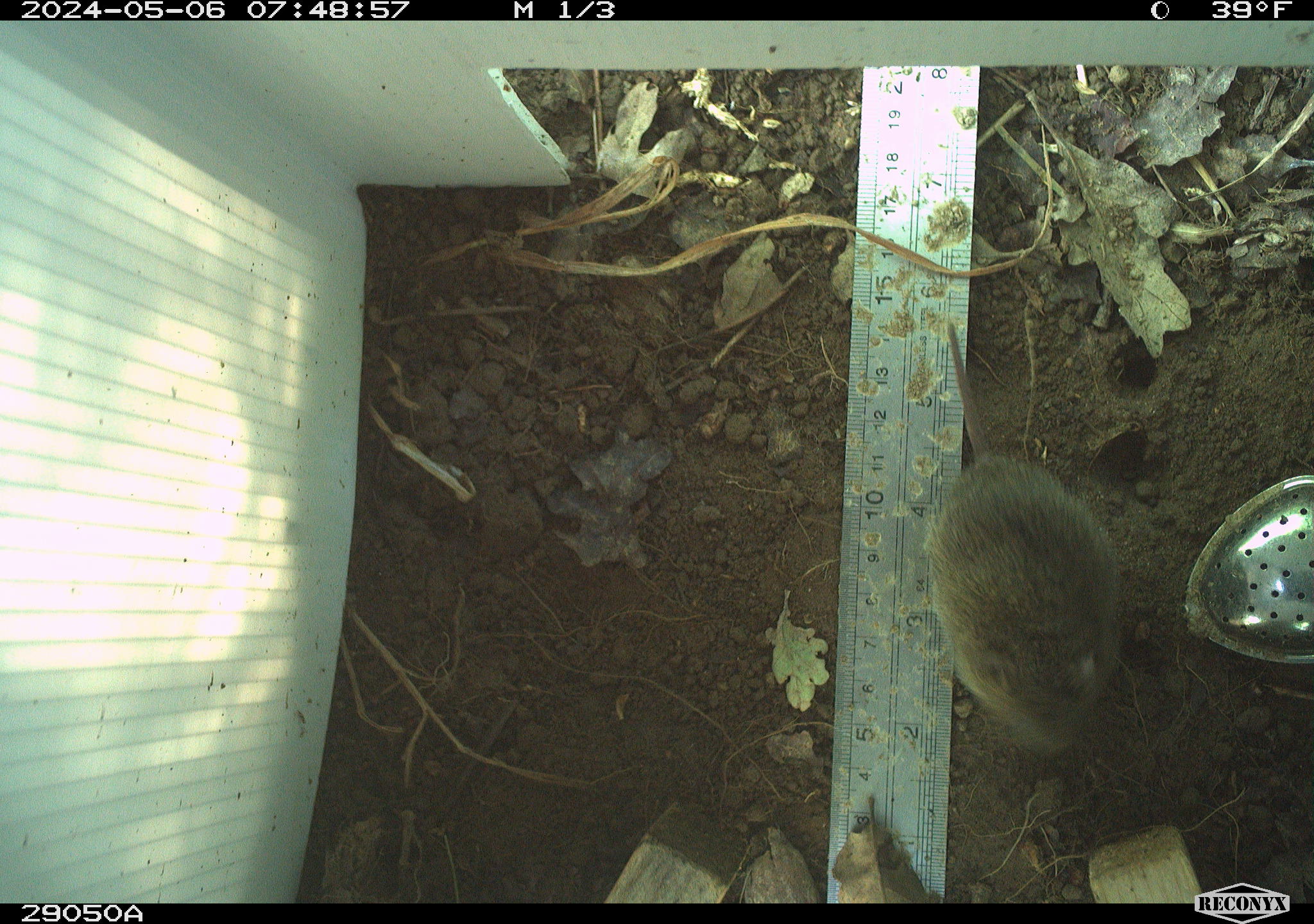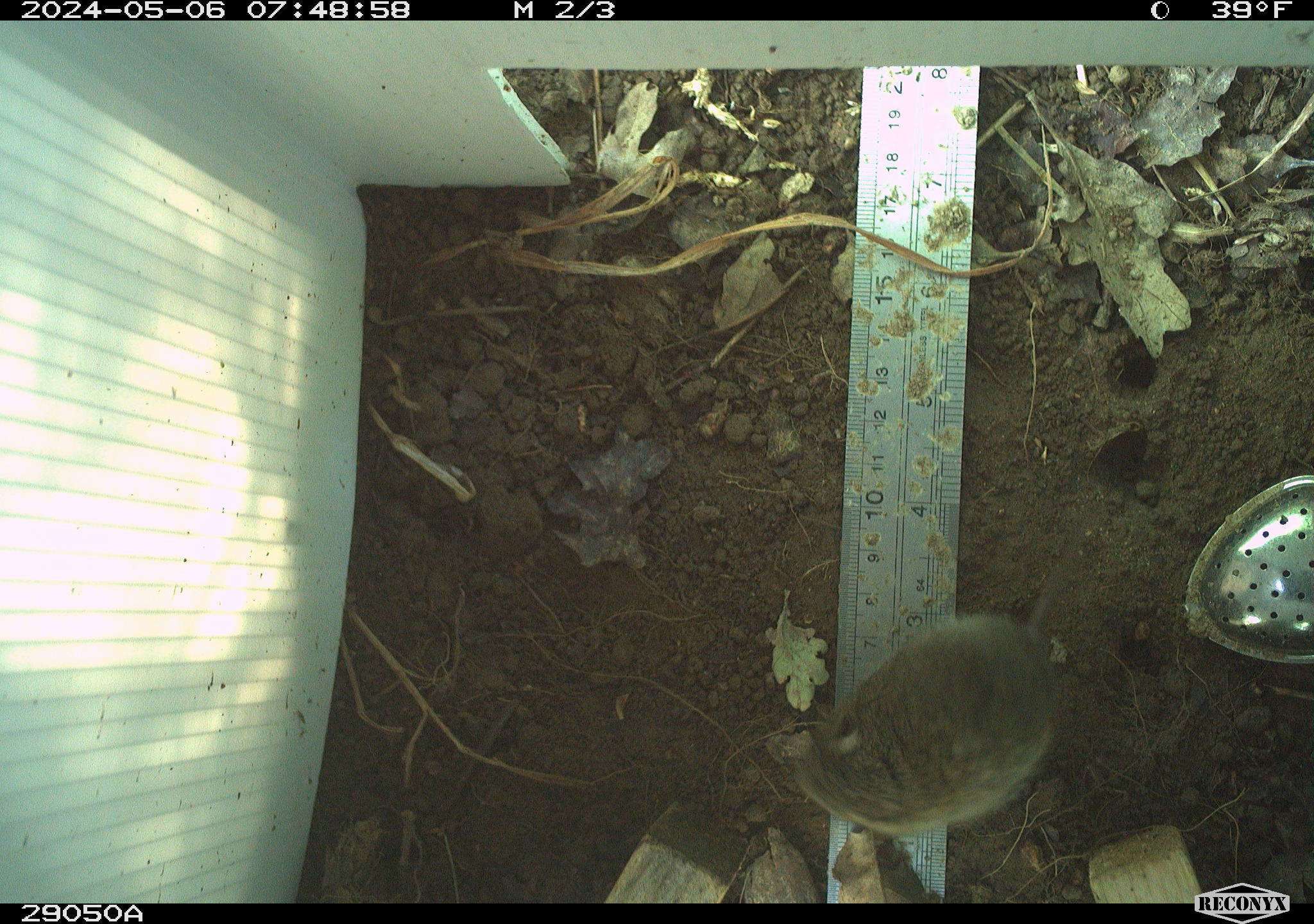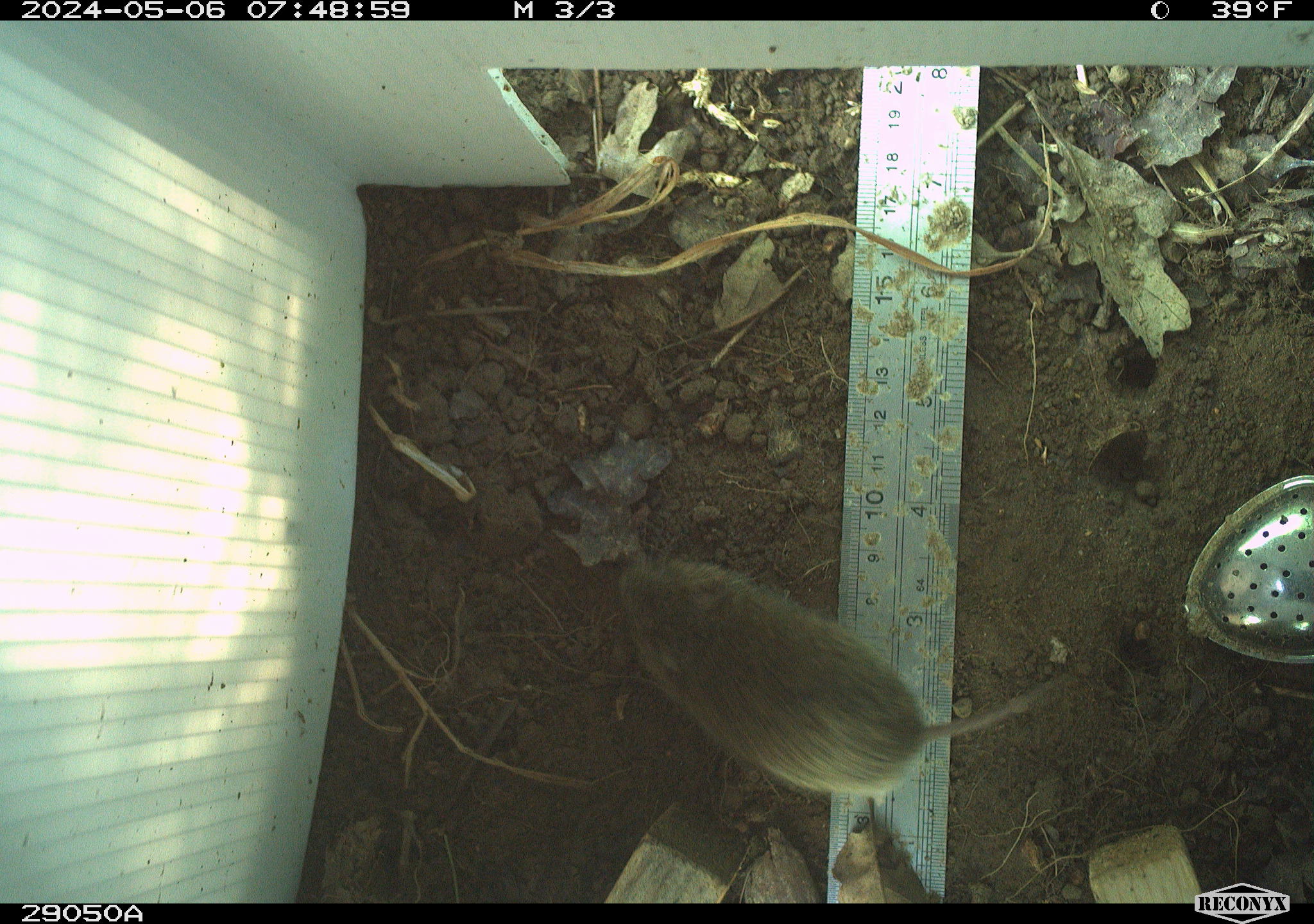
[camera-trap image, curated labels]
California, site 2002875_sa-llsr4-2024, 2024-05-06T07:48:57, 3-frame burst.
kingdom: Animalia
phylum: Chordata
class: Mammalia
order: Rodentia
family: Cricetidae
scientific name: Arvicolinae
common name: voles, lemmings, and muskrats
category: arvicolinae subfamily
Arvicolinae subfamily (voles, lemmings, and muskrats) (Arvicolinae).